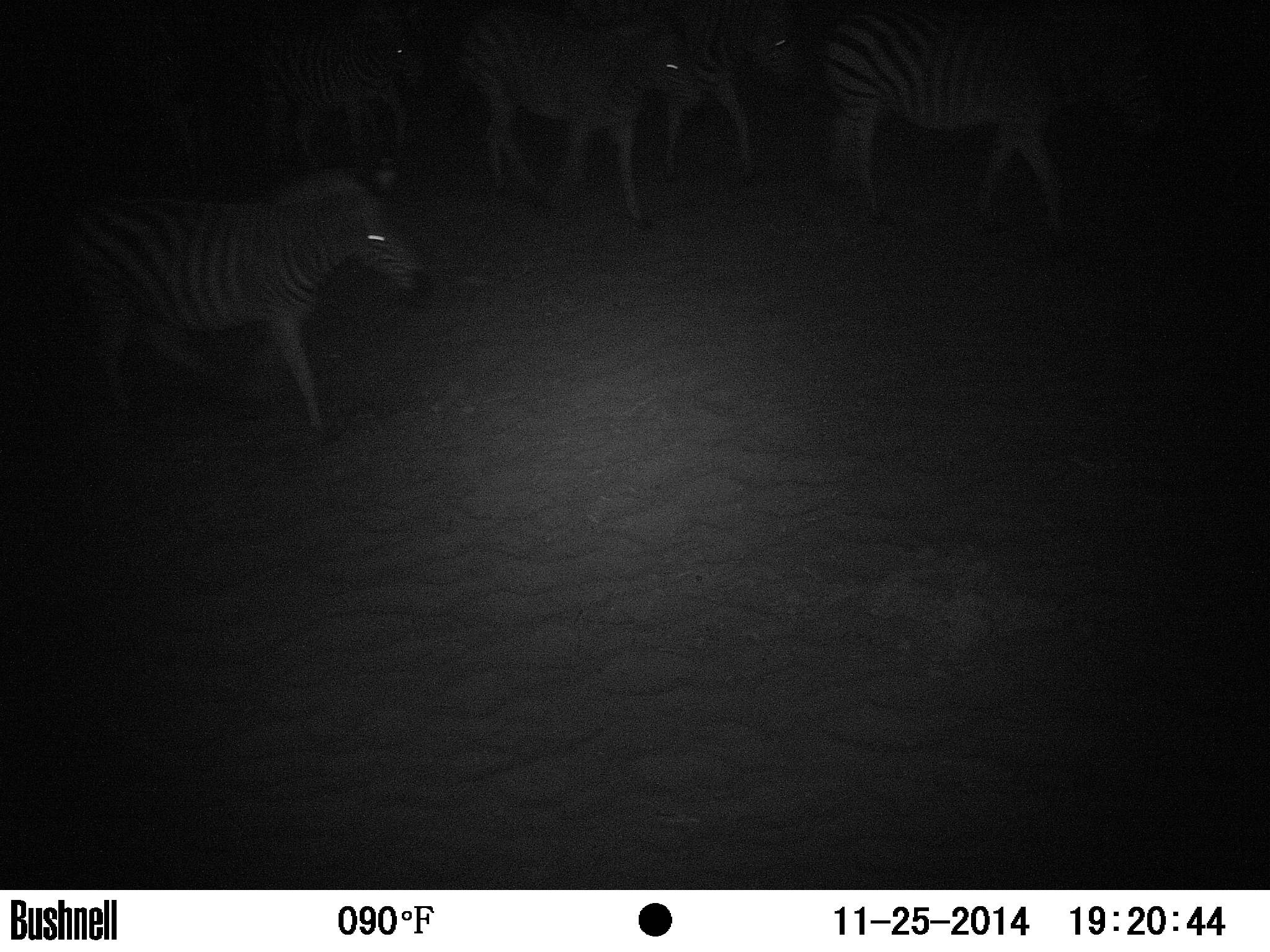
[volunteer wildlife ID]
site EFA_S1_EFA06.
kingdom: Animalia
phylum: Chordata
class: Mammalia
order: Perissodactyla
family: Equidae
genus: Equus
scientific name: Equus quagga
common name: plains zebra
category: zebraplains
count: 1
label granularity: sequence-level